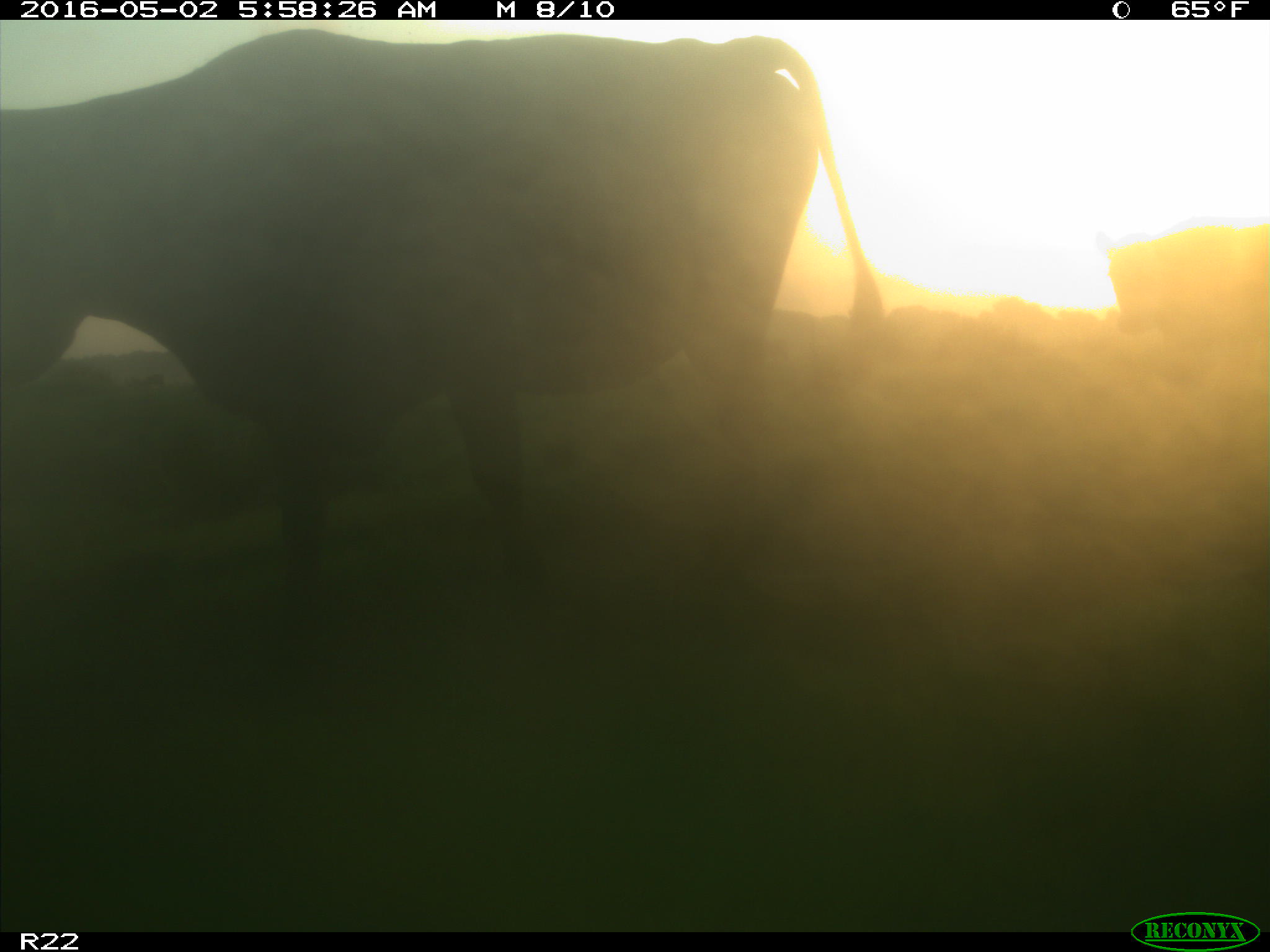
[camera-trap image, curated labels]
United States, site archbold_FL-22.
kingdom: Animalia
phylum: Chordata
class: Mammalia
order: Artiodactyla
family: Bovidae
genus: Bos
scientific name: Bos taurus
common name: domestic cow